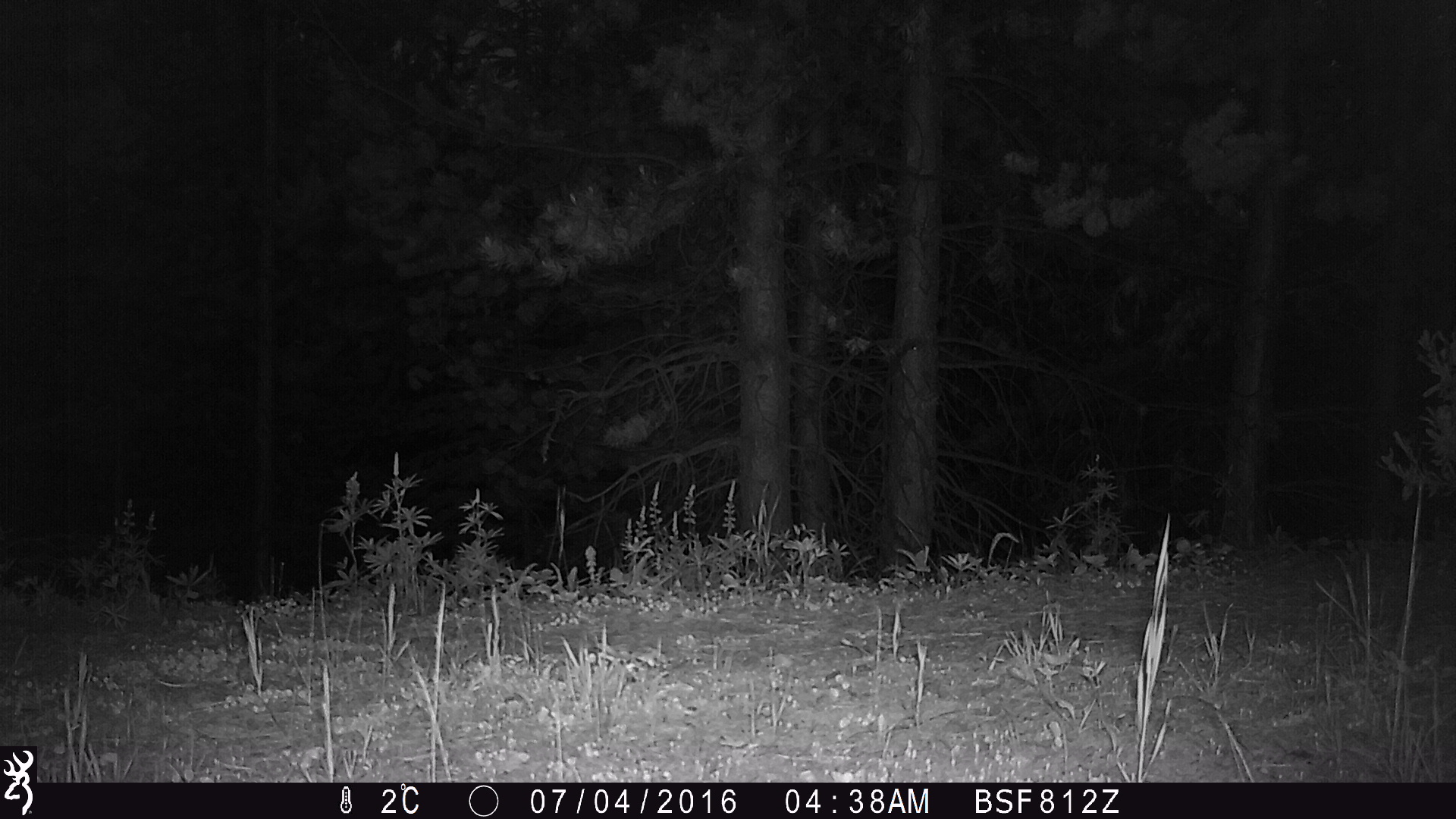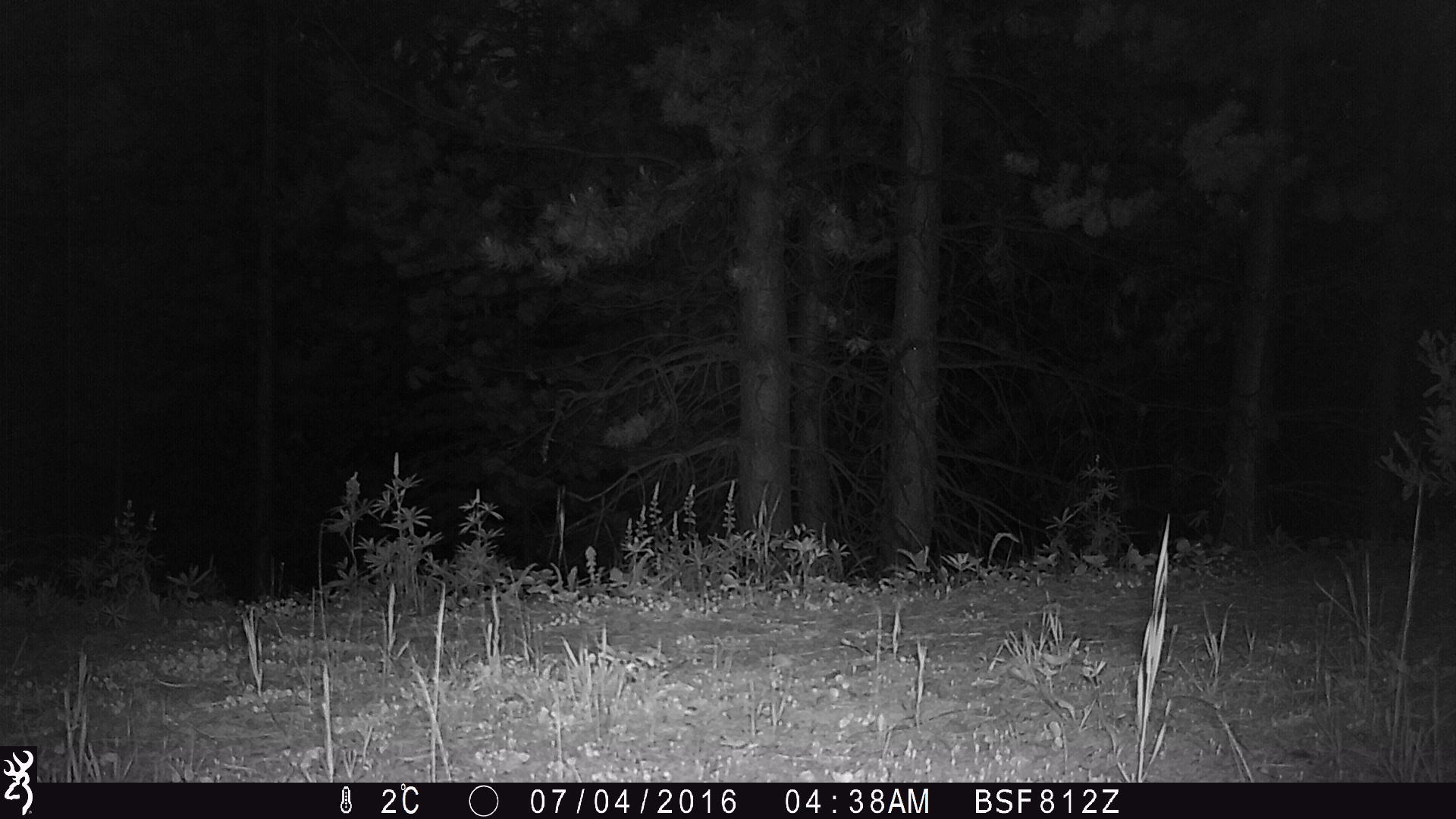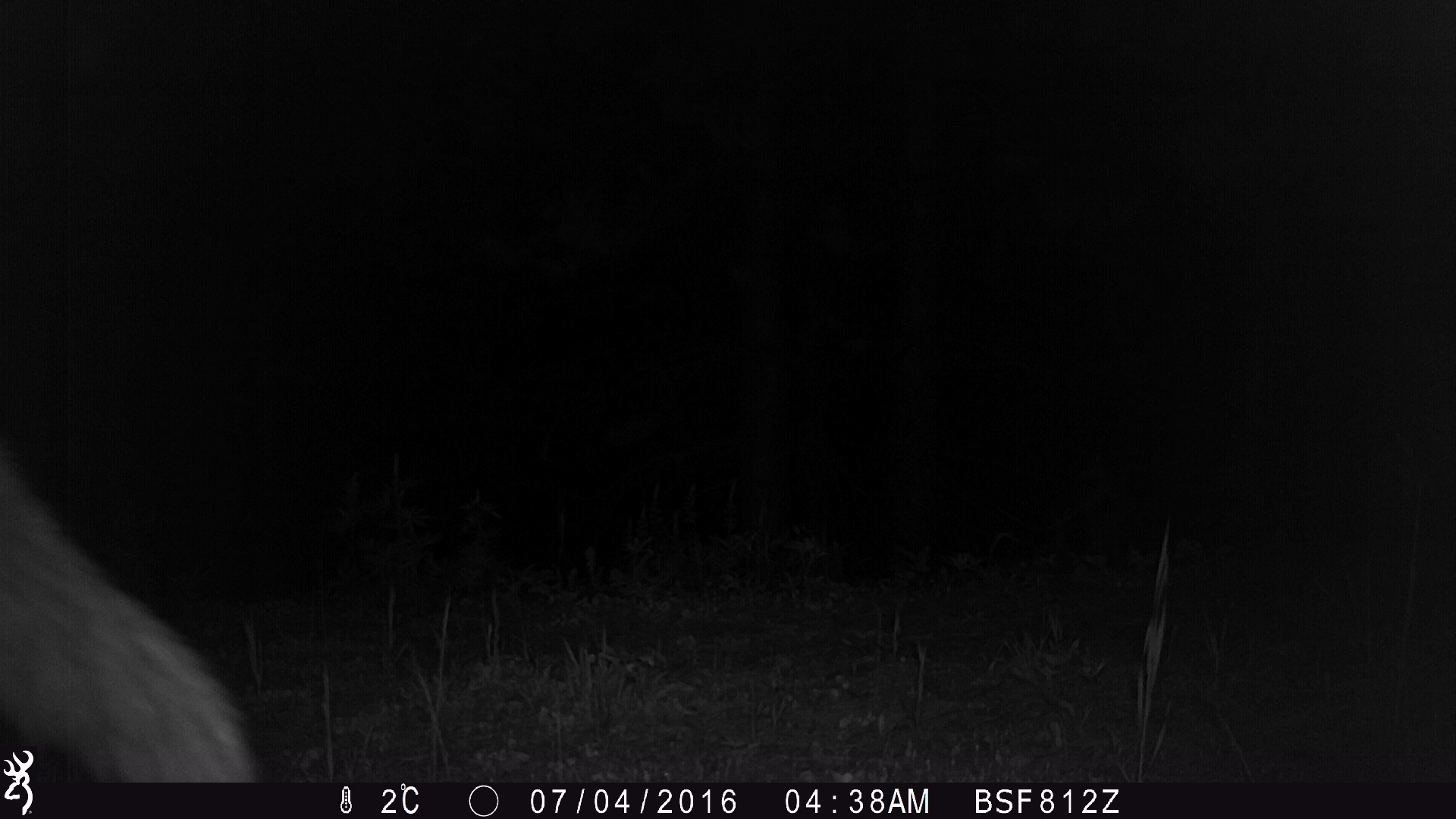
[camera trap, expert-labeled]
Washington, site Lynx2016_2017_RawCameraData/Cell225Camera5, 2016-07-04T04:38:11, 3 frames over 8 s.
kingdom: Animalia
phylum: Chordata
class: Mammalia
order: Carnivora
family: Canidae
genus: Canis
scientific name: Canis latrans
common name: coyote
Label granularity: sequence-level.